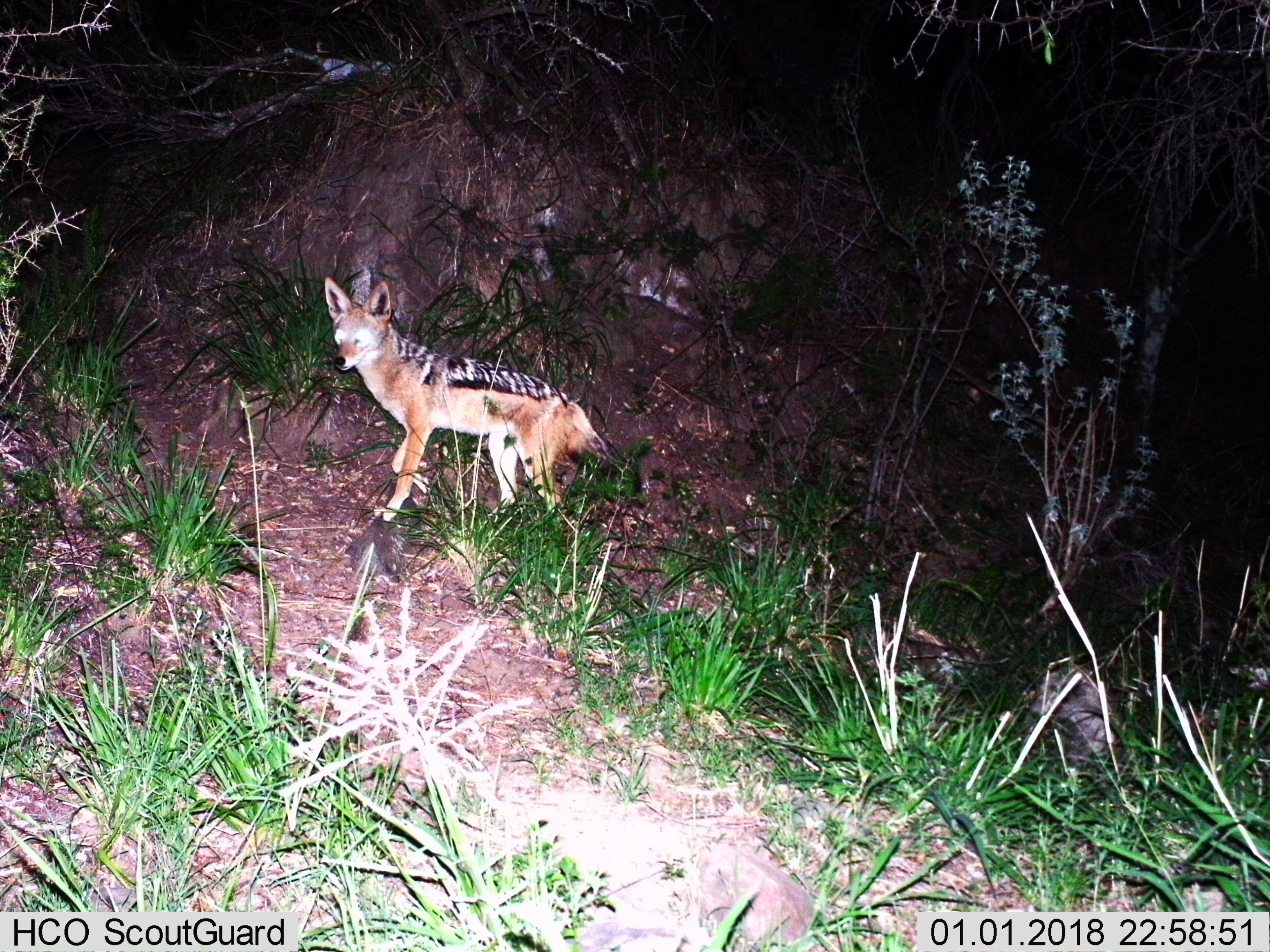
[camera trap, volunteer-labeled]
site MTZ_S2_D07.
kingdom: Animalia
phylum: Chordata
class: Mammalia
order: Carnivora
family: Canidae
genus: Lupulella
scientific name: Lupulella mesomelas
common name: black-backed jackal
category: jackalblackbacked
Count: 1.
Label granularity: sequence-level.